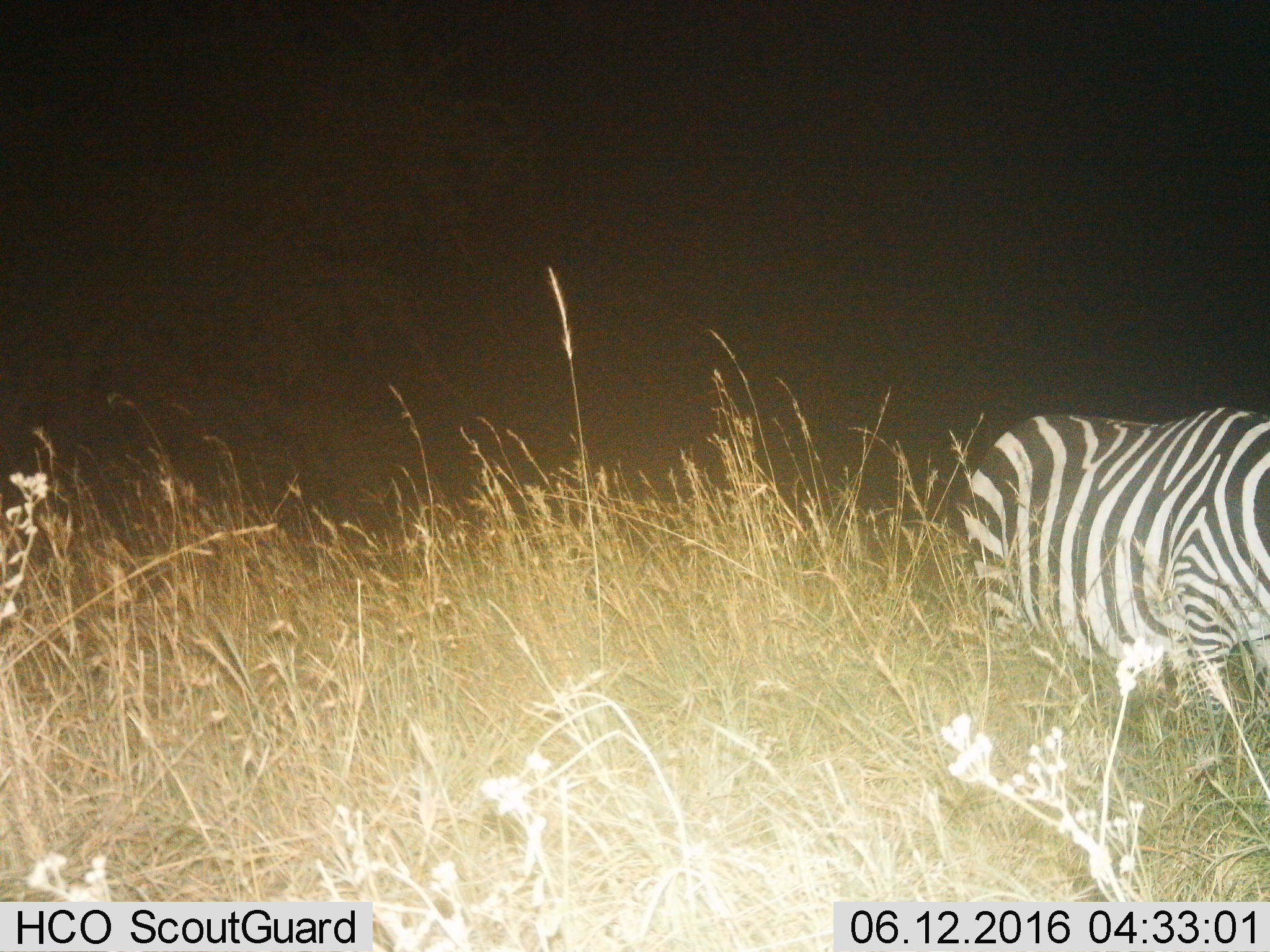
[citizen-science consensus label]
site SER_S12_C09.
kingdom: Animalia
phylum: Chordata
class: Mammalia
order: Perissodactyla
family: Equidae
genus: Equus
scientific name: Equus quagga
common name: plains zebra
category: zebraplains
Zebraplains (plains zebra) (Equus quagga), count 1. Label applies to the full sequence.